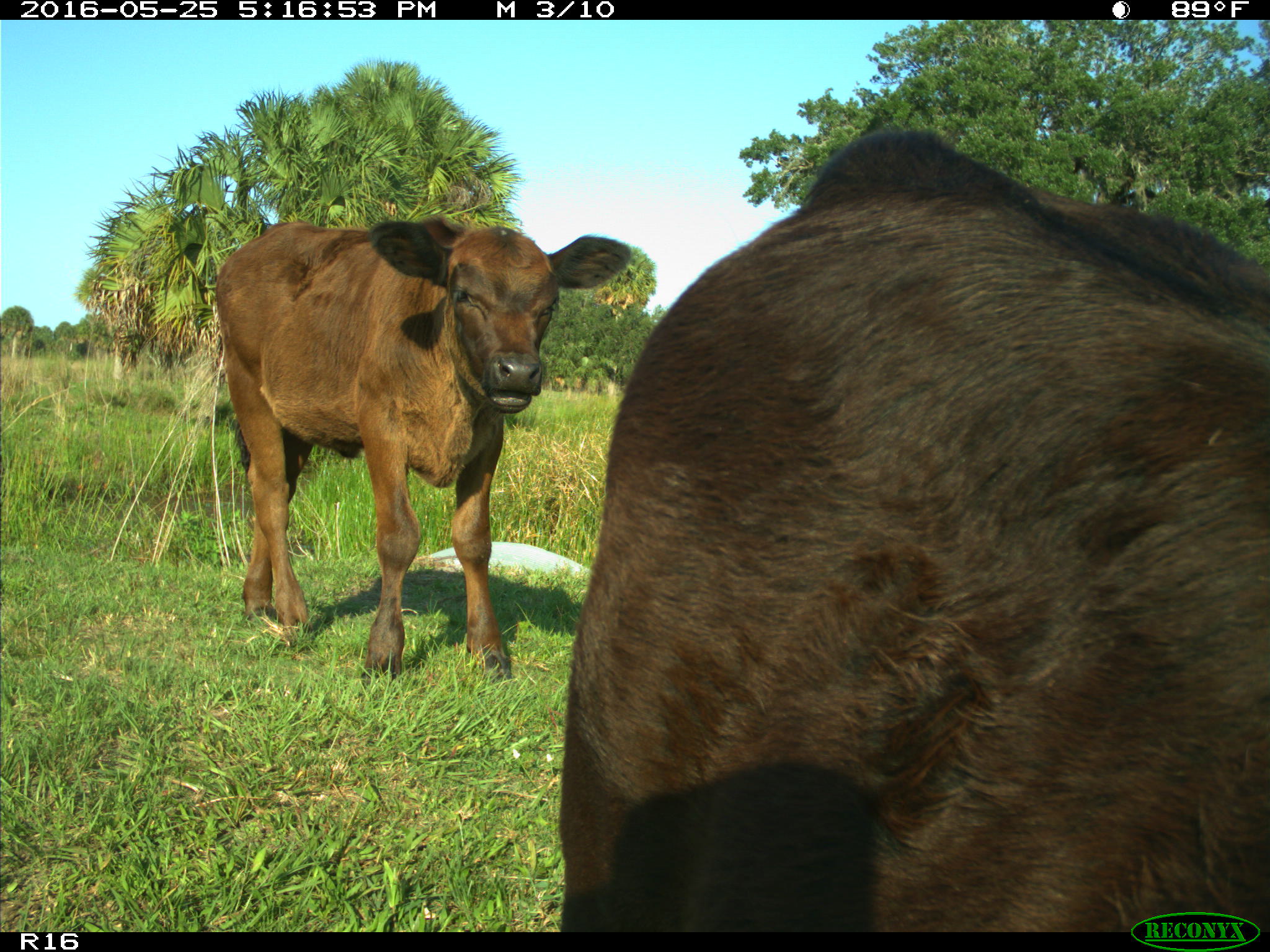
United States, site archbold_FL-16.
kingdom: Animalia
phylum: Chordata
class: Mammalia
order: Artiodactyla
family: Bovidae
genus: Bos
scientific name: Bos taurus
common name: domestic cow